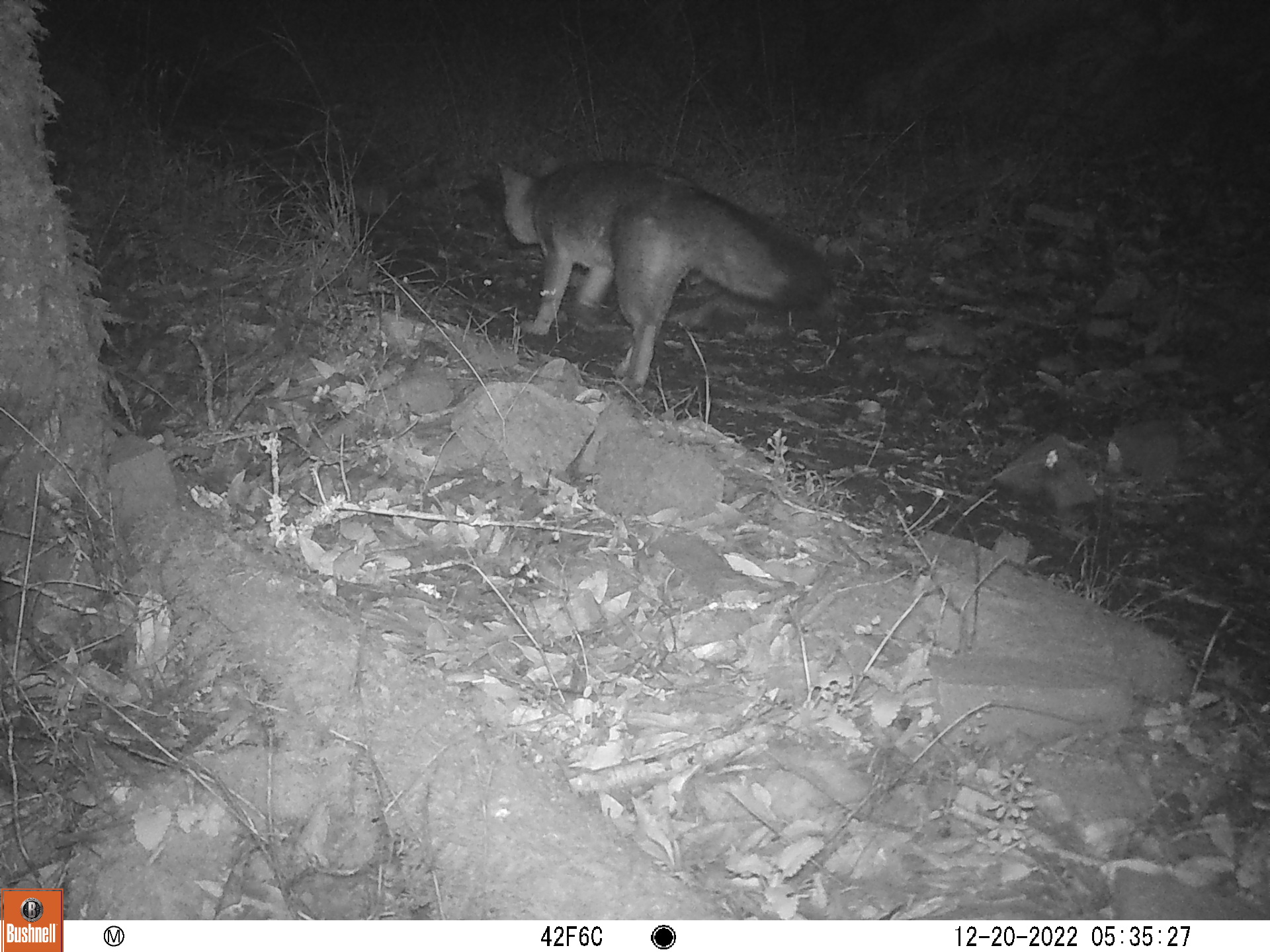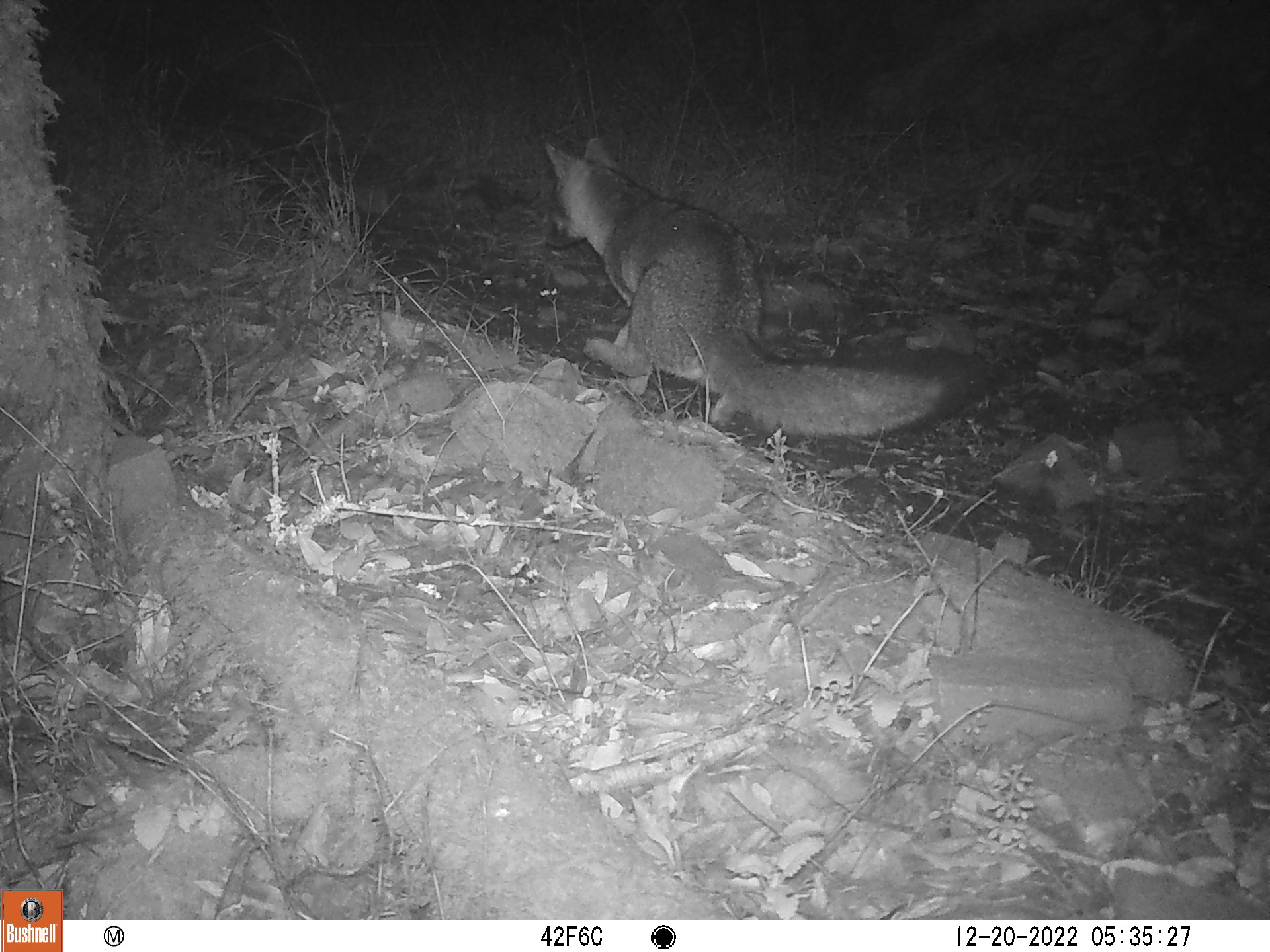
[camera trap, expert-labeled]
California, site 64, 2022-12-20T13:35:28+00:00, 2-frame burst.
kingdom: Animalia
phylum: Chordata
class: Mammalia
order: Carnivora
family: Canidae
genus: Urocyon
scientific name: Urocyon cinereoargenteus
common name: gray fox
Gray fox (Urocyon cinereoargenteus).